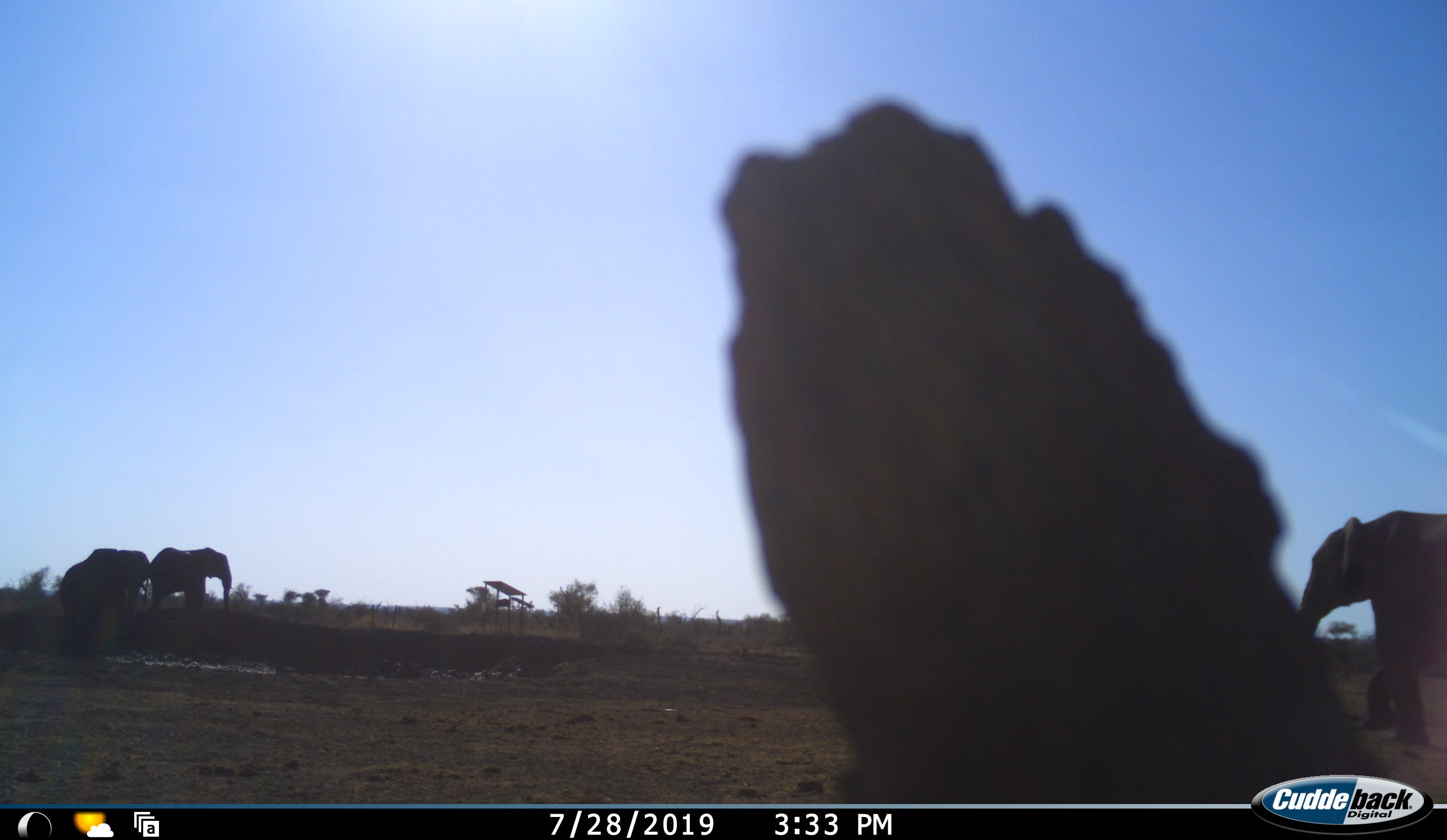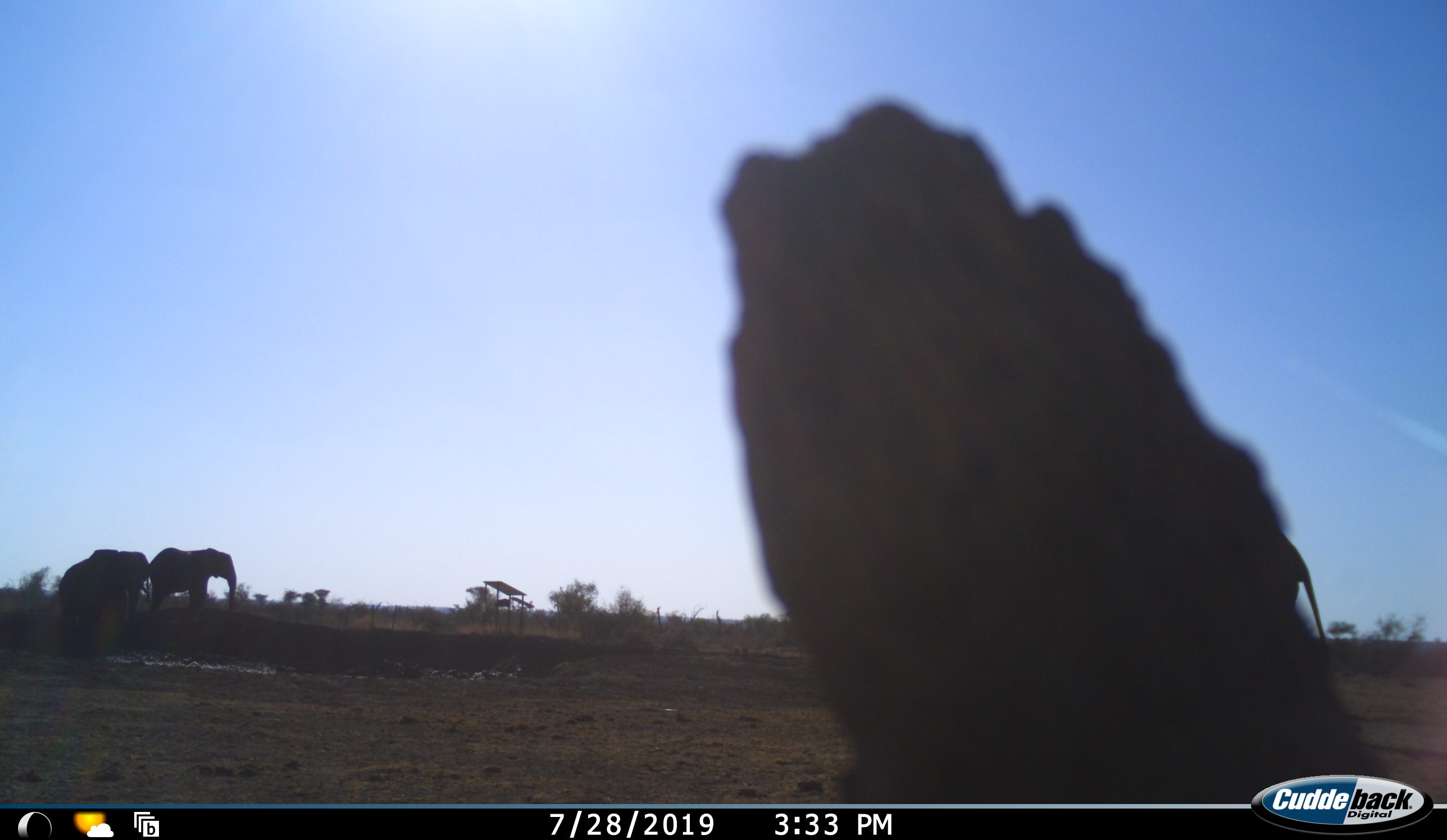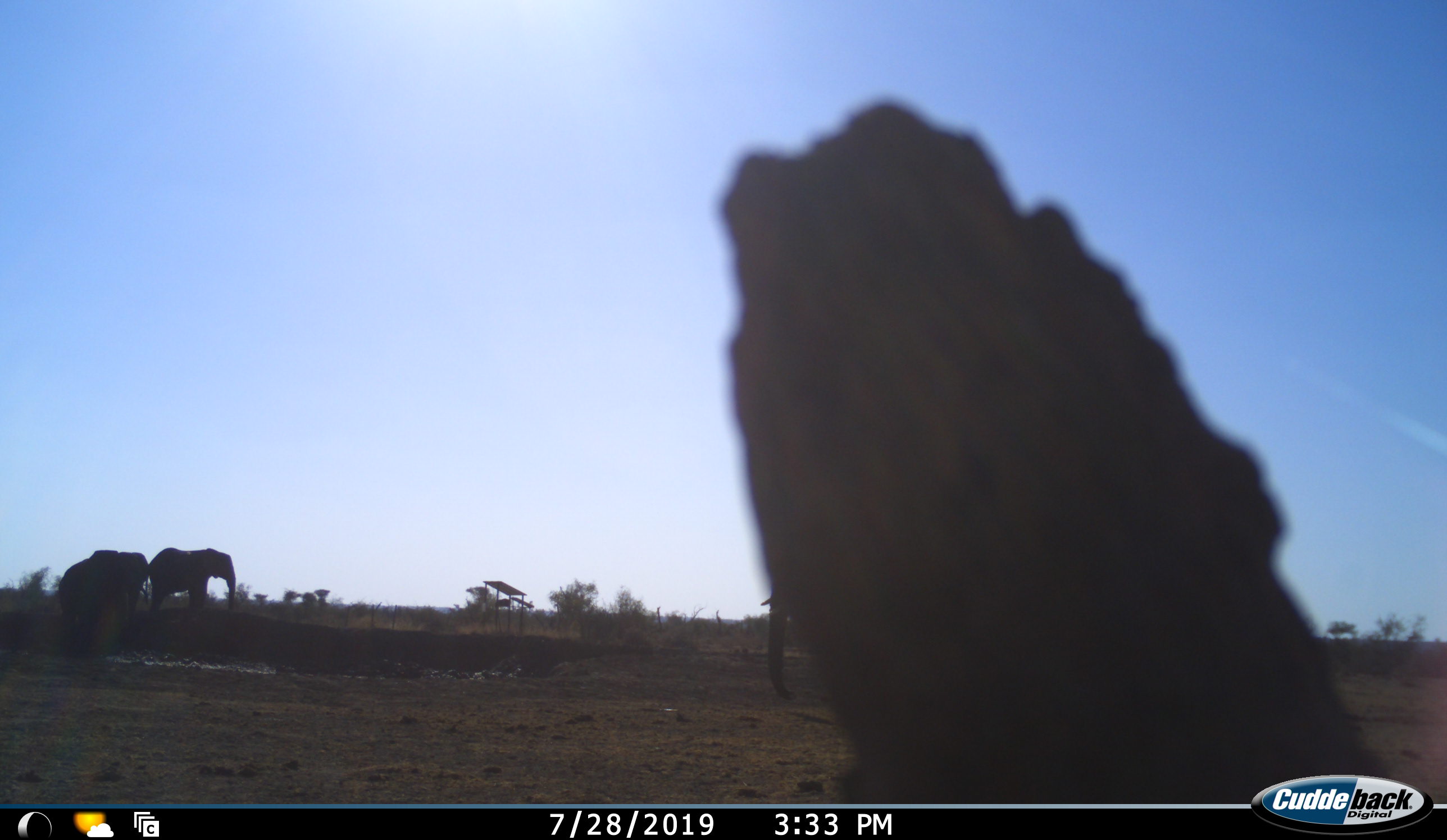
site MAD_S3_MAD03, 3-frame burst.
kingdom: Animalia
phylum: Chordata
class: Mammalia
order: Proboscidea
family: Elephantidae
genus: Loxodonta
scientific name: Loxodonta africana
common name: african bush elephant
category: elephant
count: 3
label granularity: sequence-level